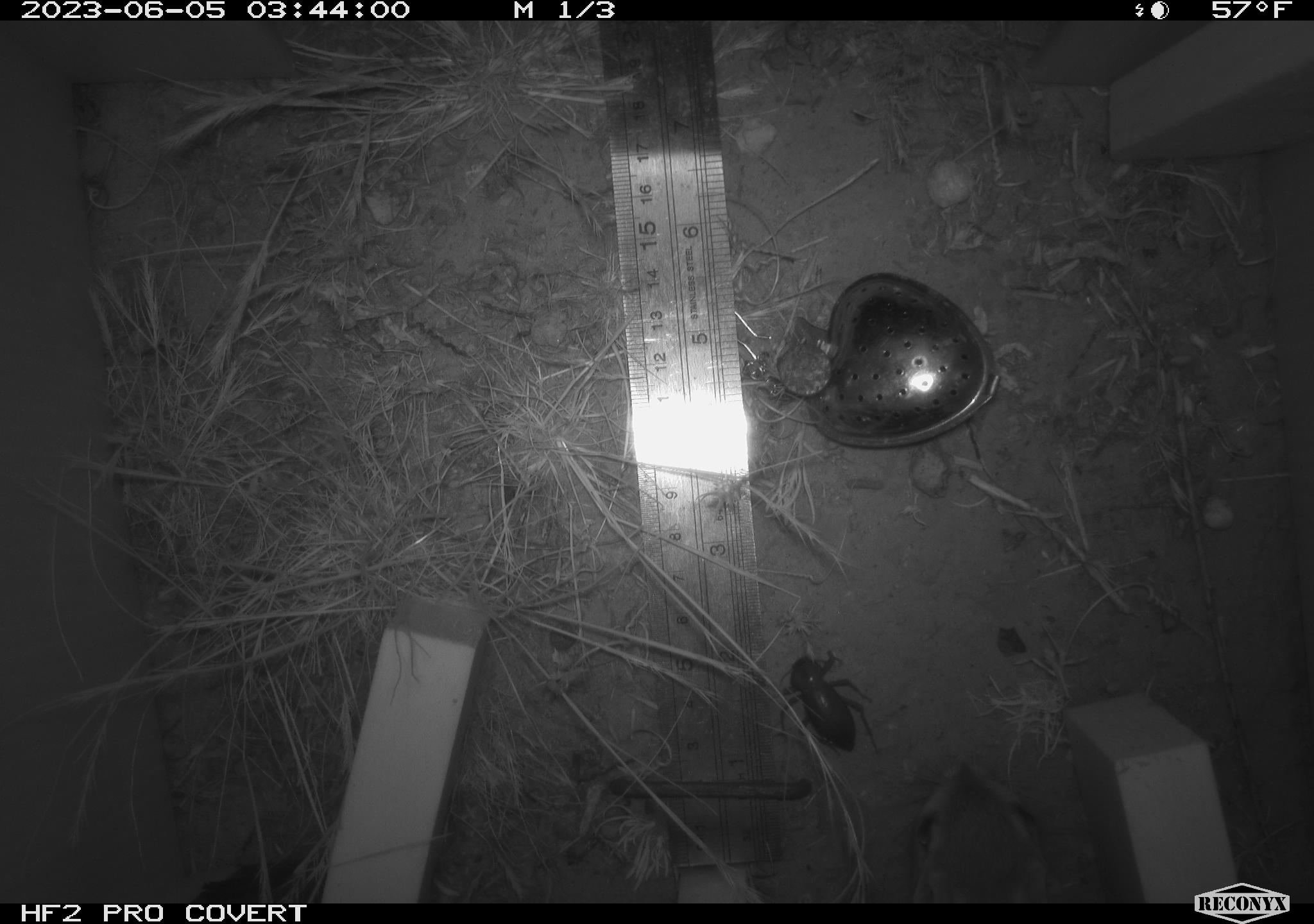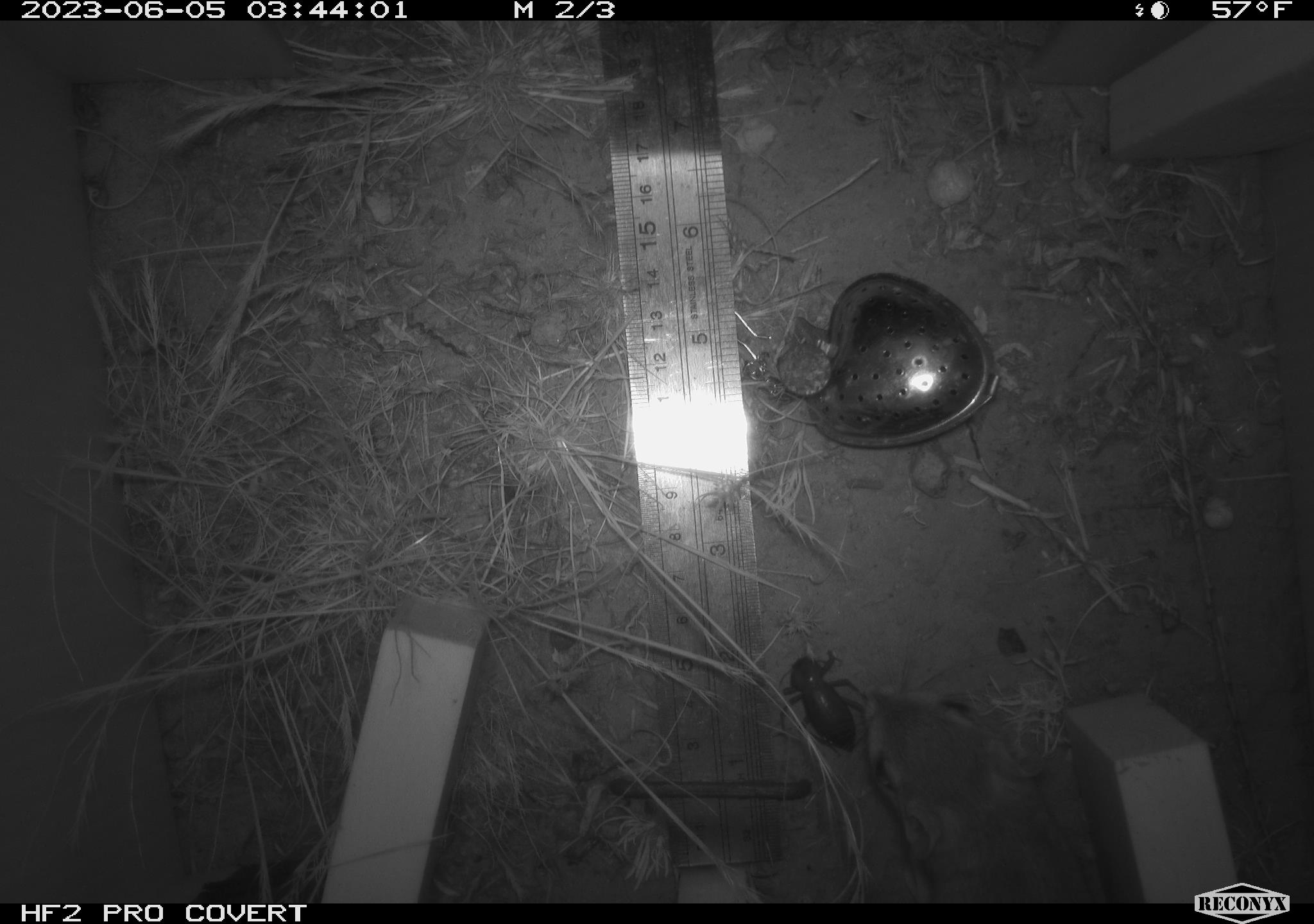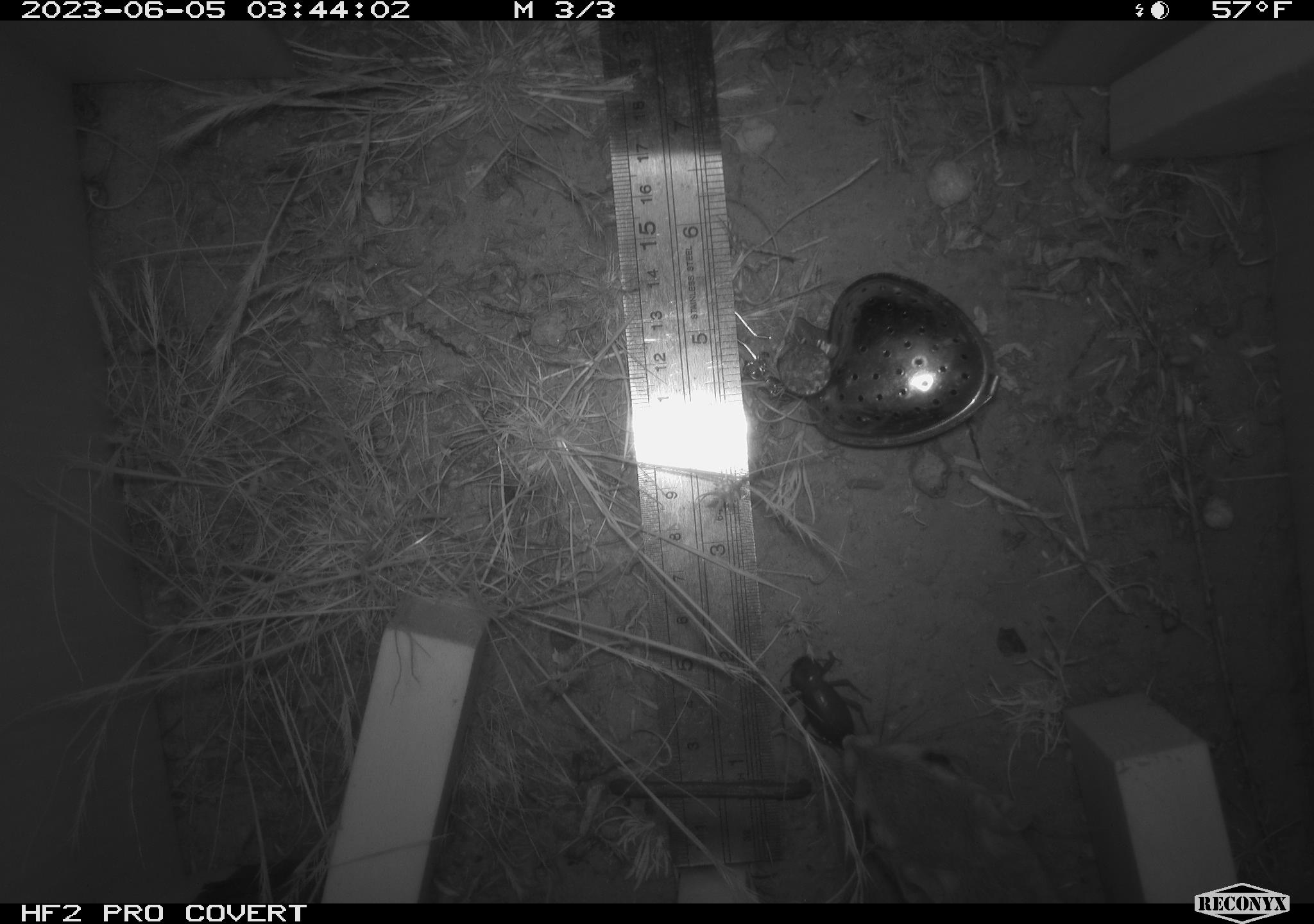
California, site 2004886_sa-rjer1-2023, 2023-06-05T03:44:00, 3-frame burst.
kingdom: Animalia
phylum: Arthropoda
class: Insecta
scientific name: Insecta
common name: insect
Insect (Insecta).